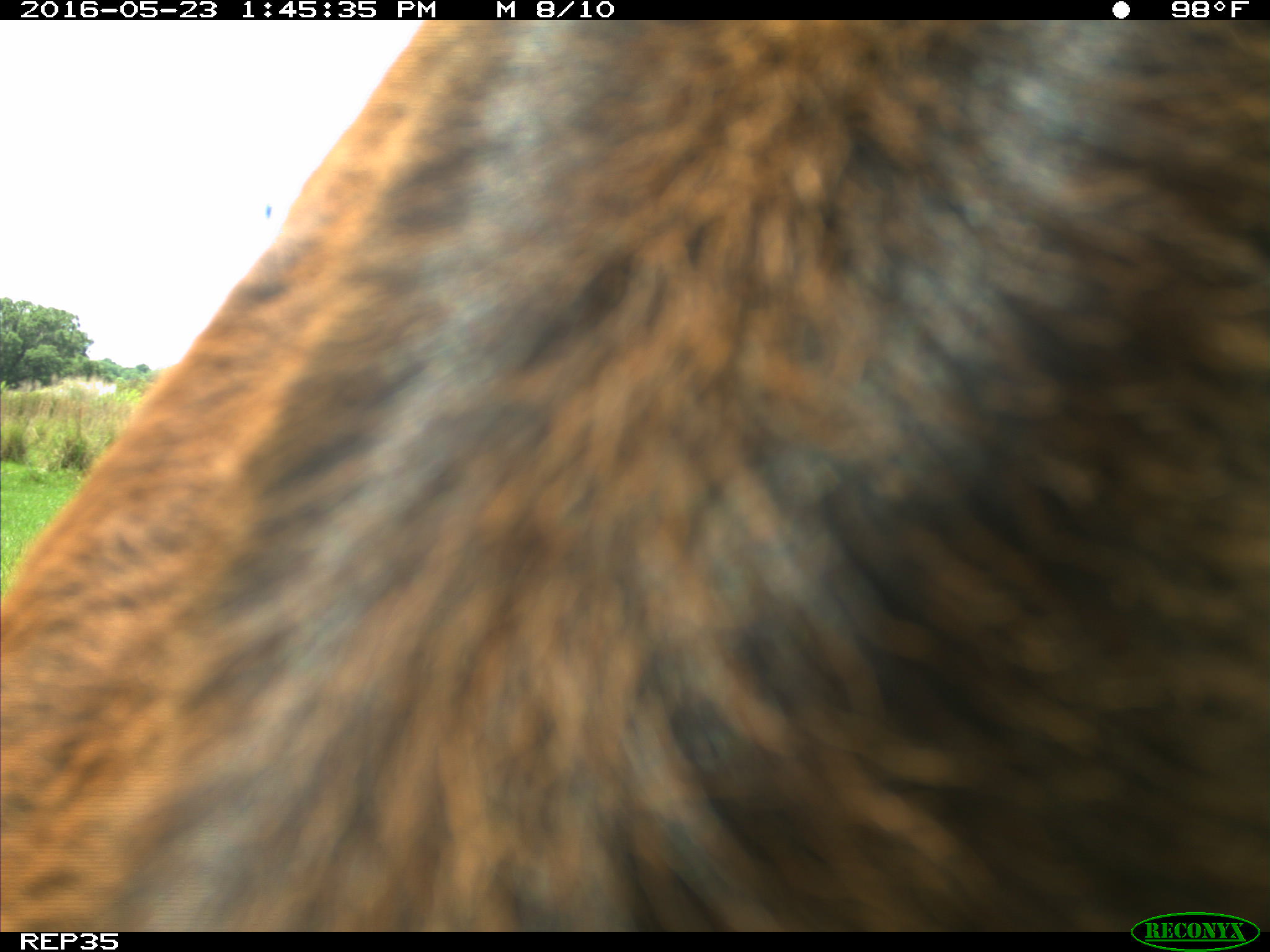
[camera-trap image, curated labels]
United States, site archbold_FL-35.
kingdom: Animalia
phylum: Chordata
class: Mammalia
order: Artiodactyla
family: Bovidae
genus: Bos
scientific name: Bos taurus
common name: domestic cow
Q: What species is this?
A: Bos taurus (domestic cow).